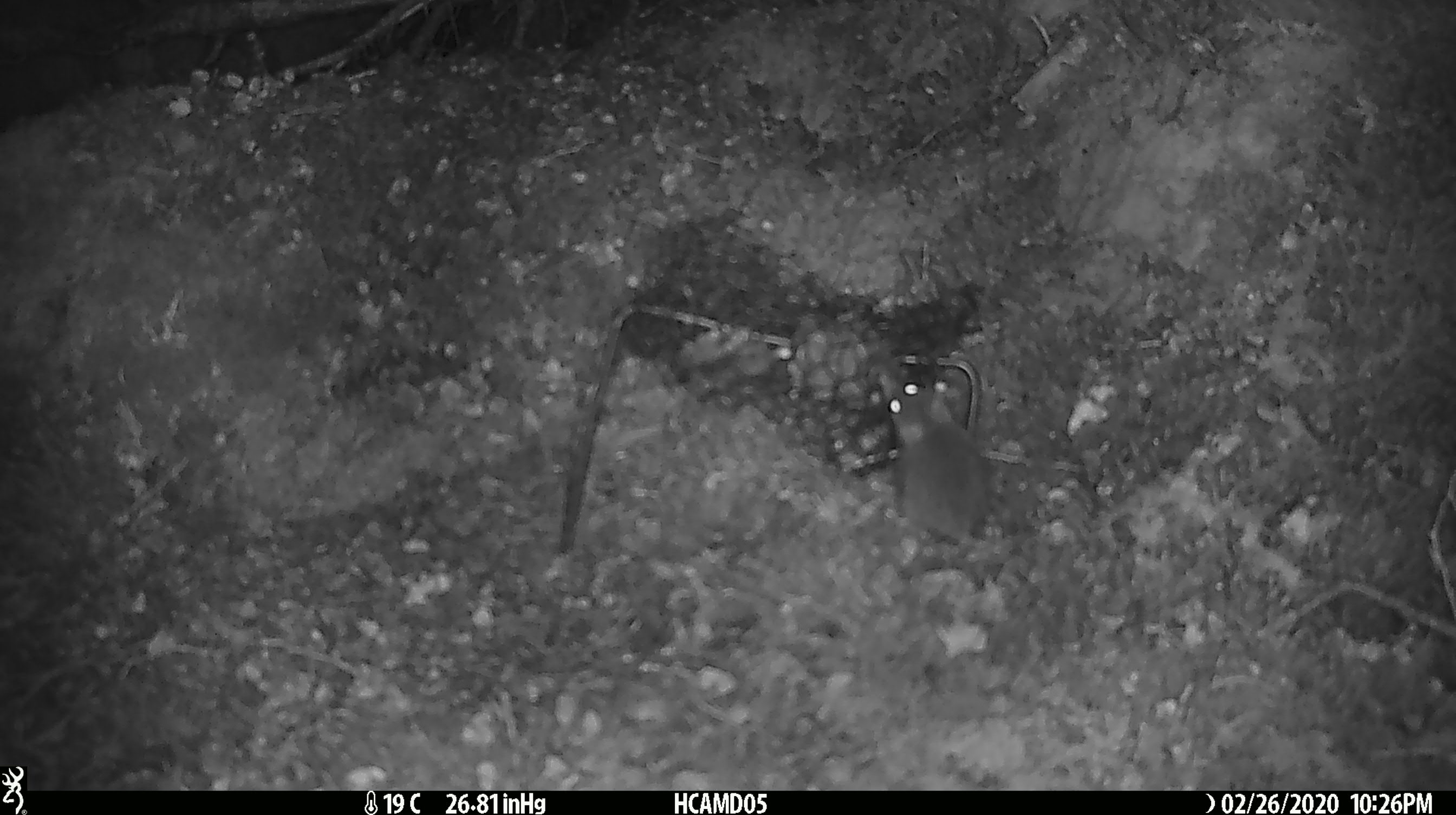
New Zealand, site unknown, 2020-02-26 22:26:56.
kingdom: Animalia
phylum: Chordata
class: Mammalia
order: Rodentia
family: Muridae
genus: Mus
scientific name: Mus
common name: mouse